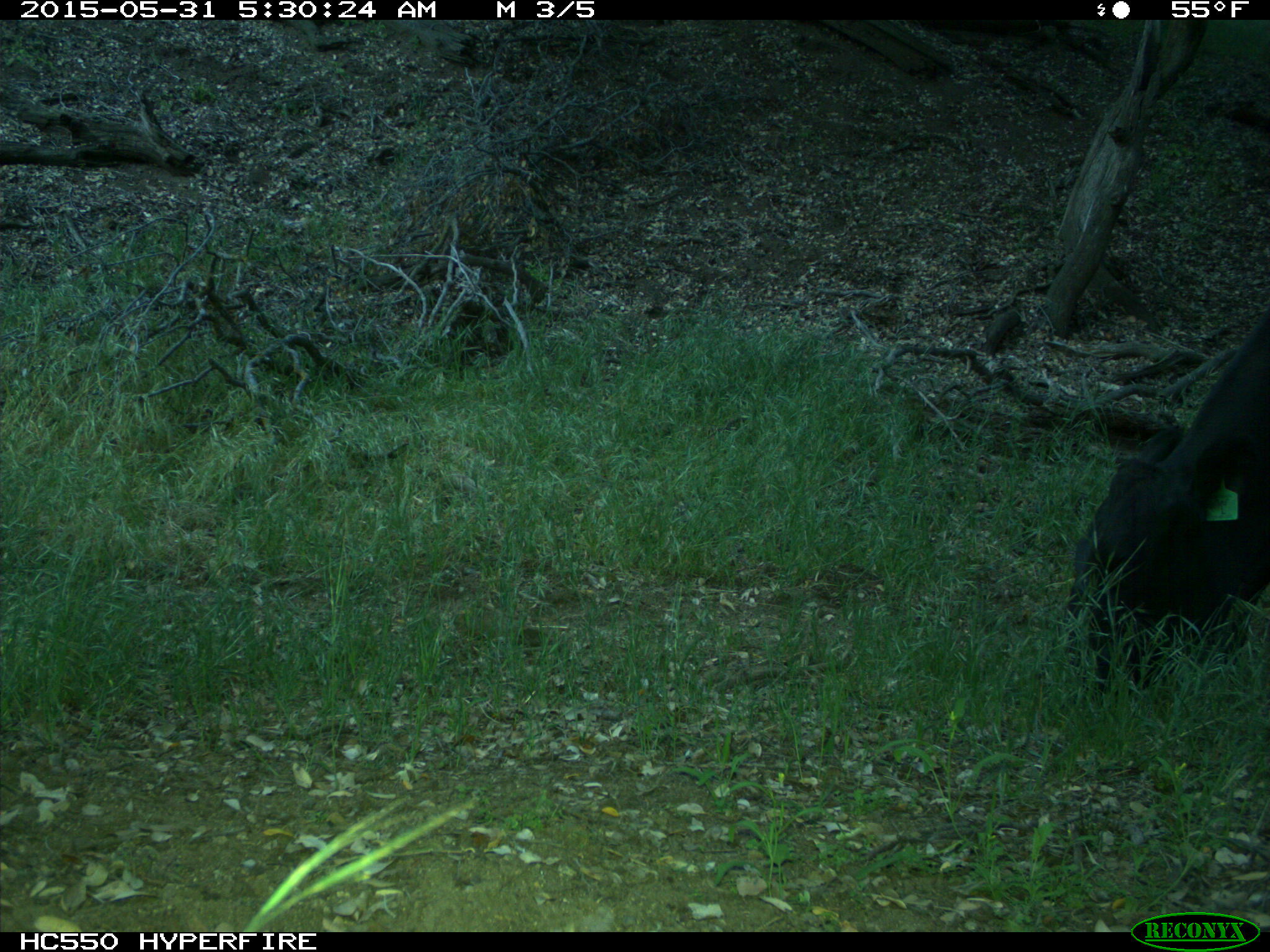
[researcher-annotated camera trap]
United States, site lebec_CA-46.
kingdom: Animalia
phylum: Chordata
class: Mammalia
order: Artiodactyla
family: Bovidae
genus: Bos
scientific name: Bos taurus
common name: domestic cow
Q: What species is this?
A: Bos taurus (domestic cow).